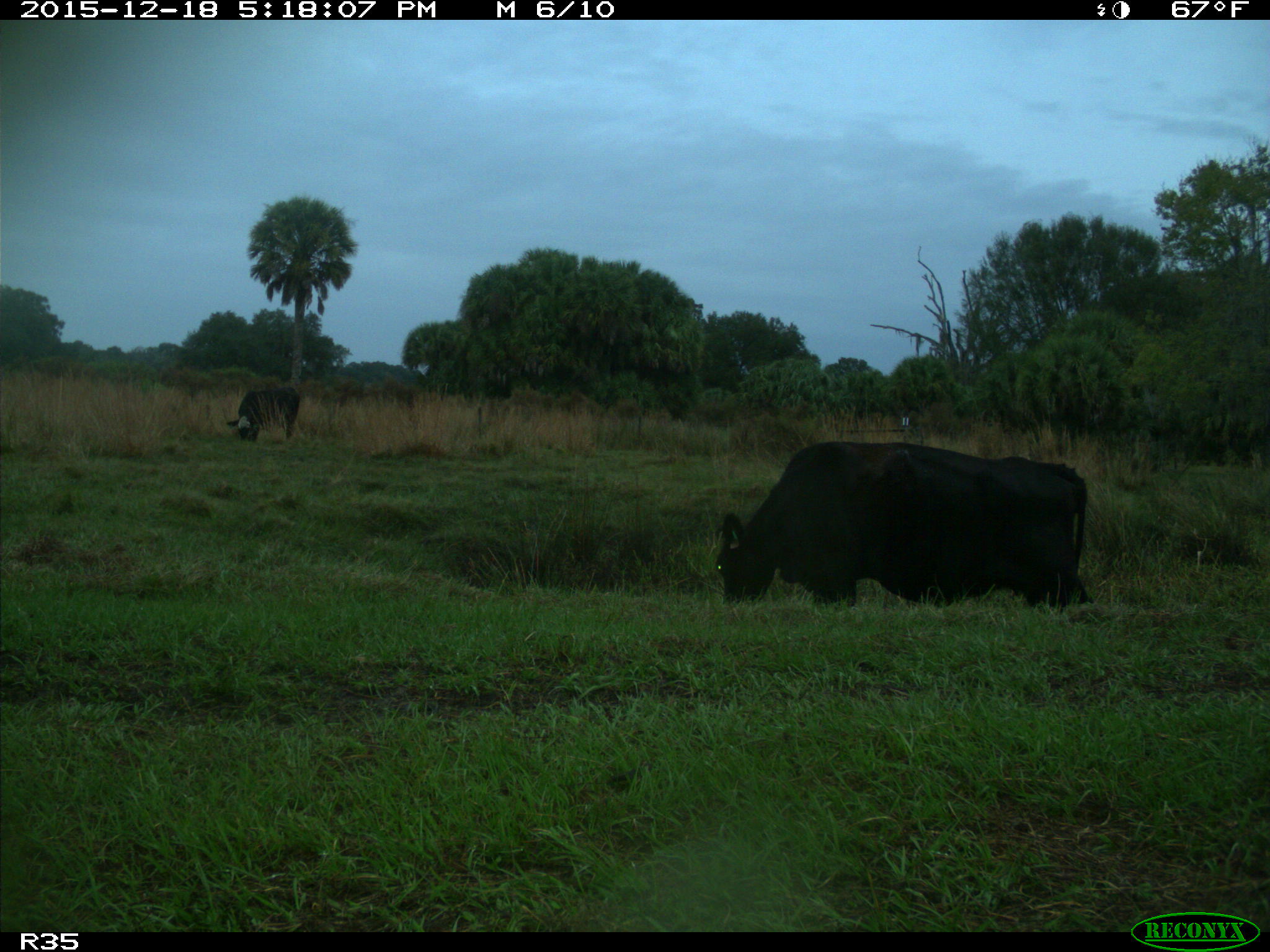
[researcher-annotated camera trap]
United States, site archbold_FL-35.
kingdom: Animalia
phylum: Chordata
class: Mammalia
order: Artiodactyla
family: Bovidae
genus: Bos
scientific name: Bos taurus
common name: domestic cow